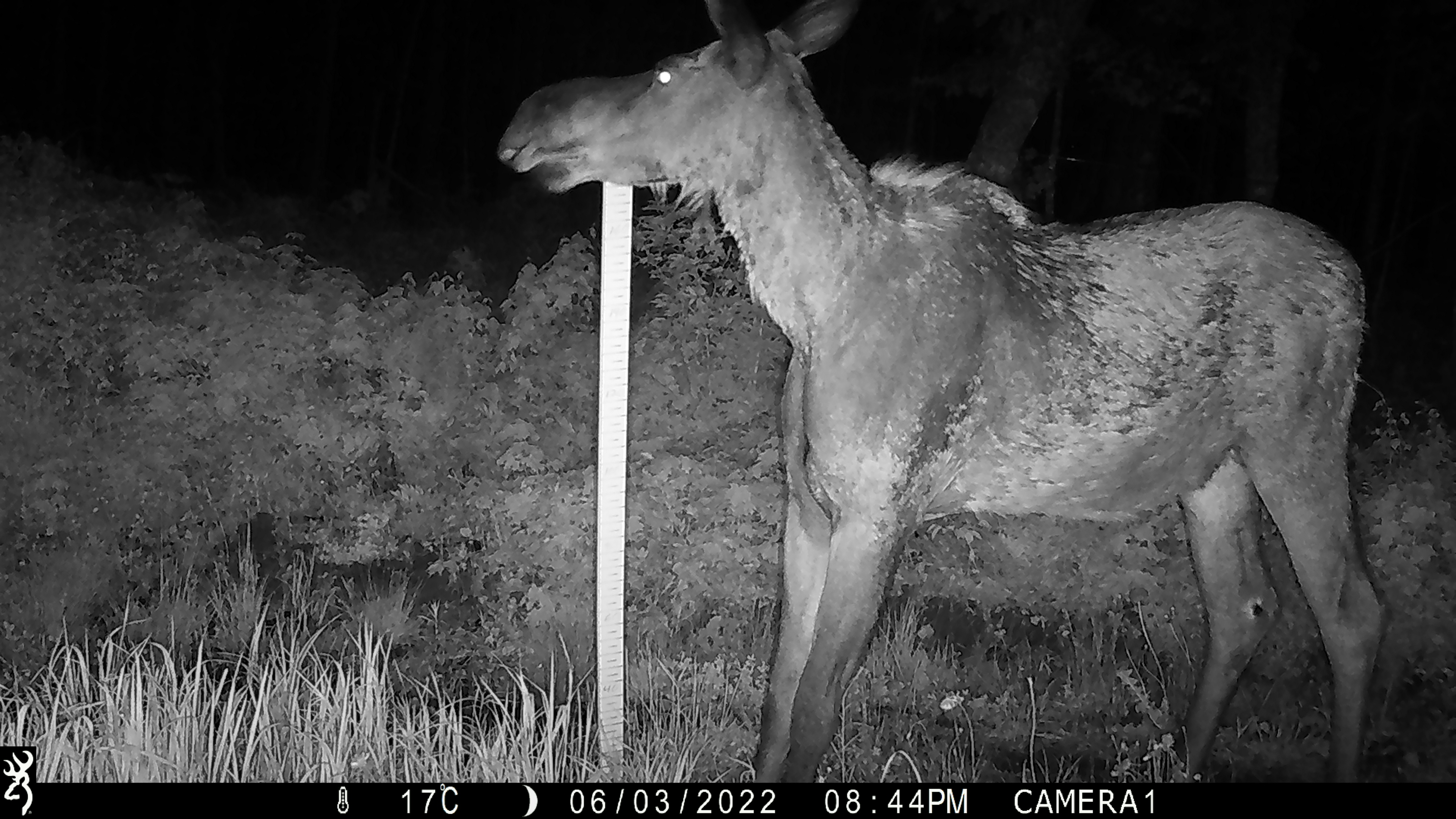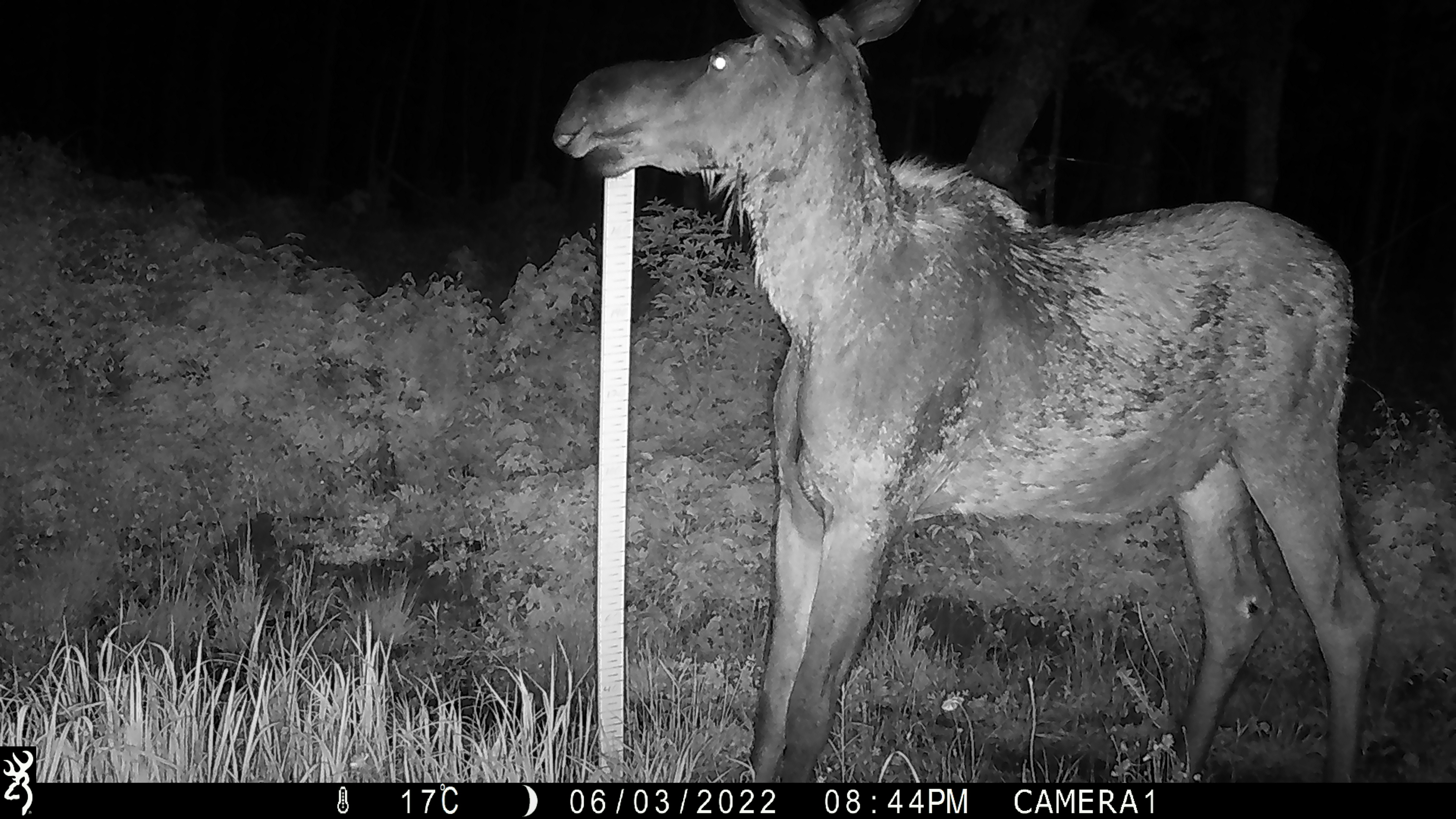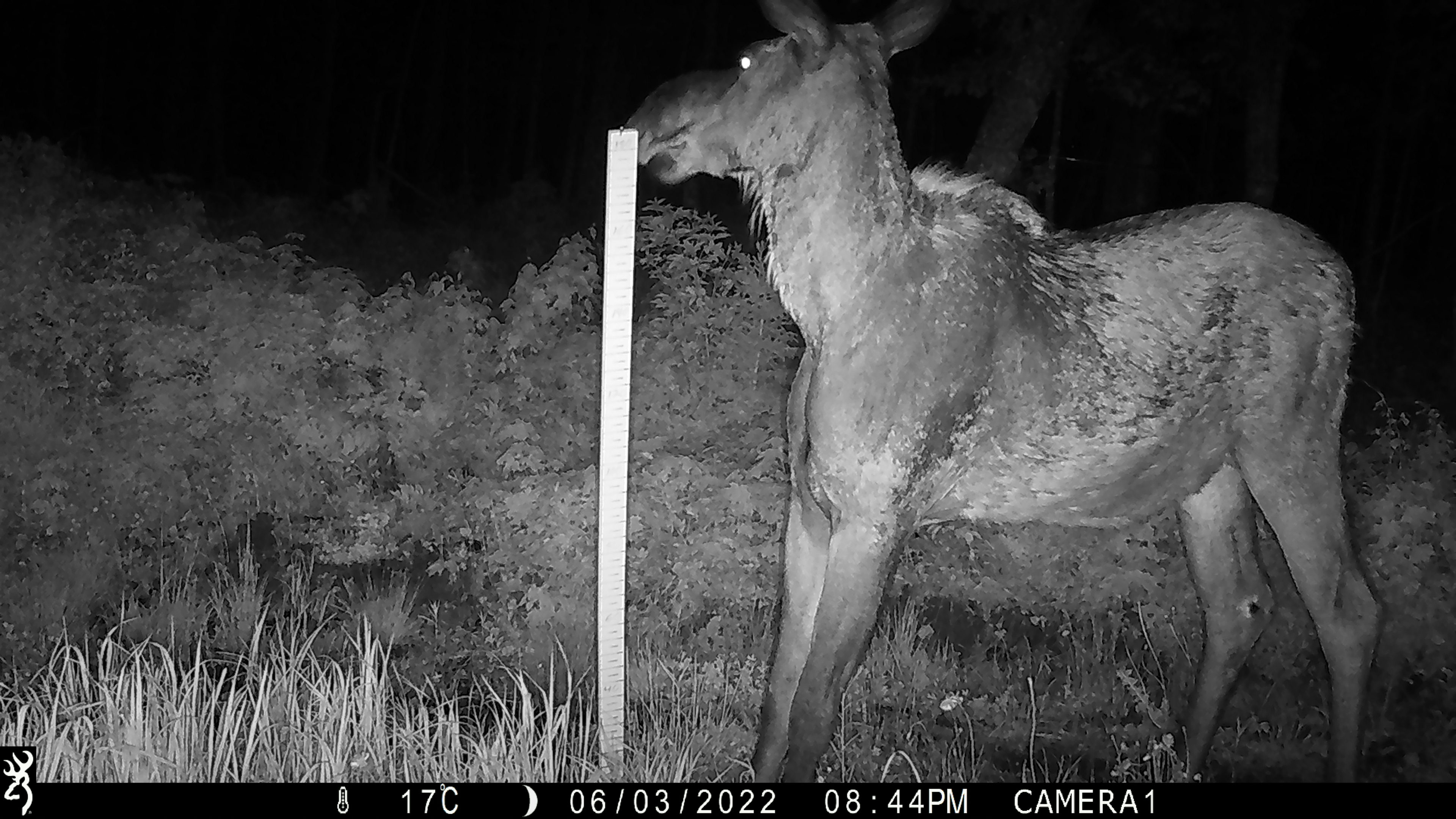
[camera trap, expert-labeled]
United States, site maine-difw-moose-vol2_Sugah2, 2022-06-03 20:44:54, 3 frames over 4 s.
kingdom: Animalia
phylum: Chordata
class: Mammalia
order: Artiodactyla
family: Cervidae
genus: Alces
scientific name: Alces alces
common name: moose